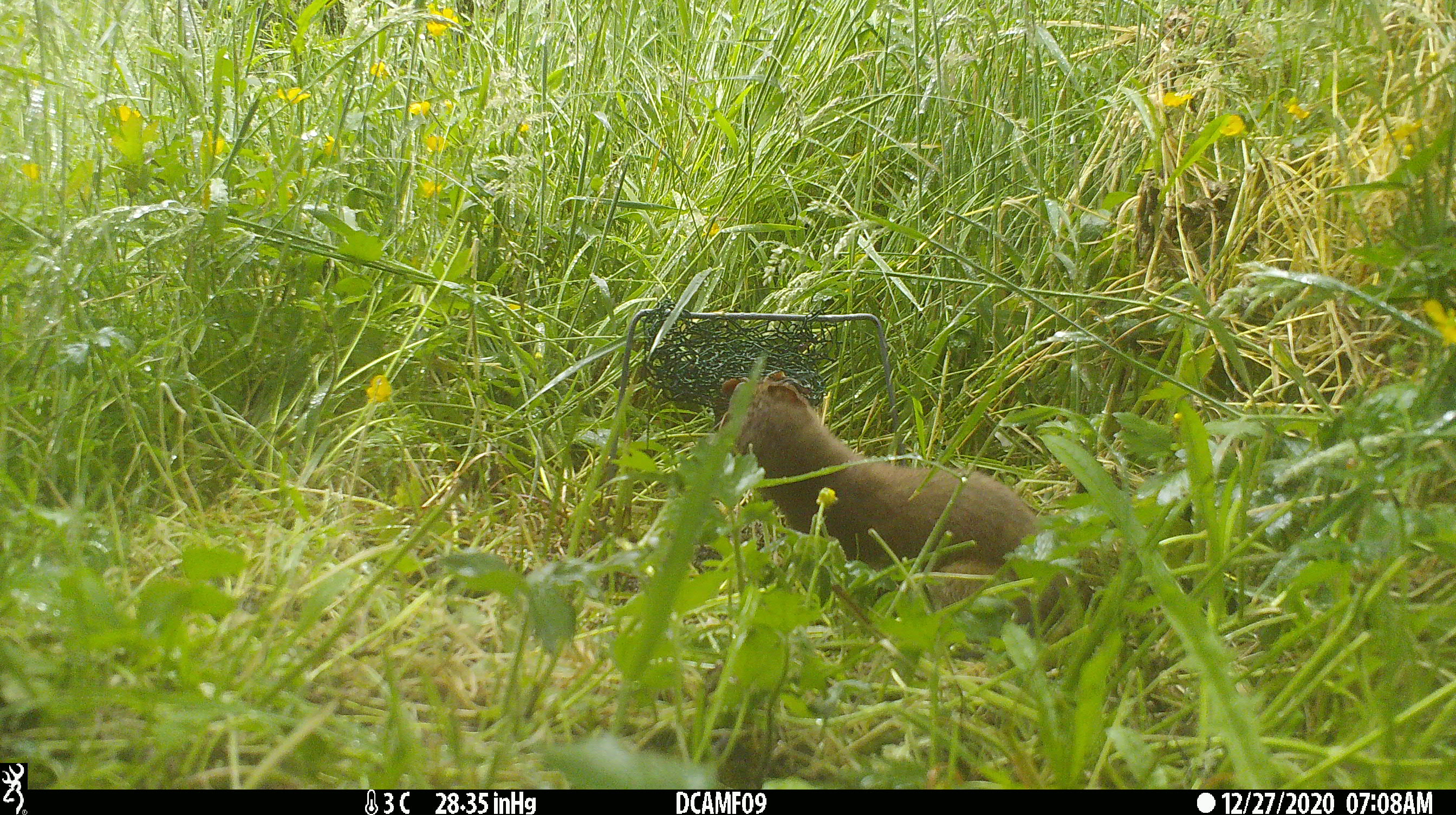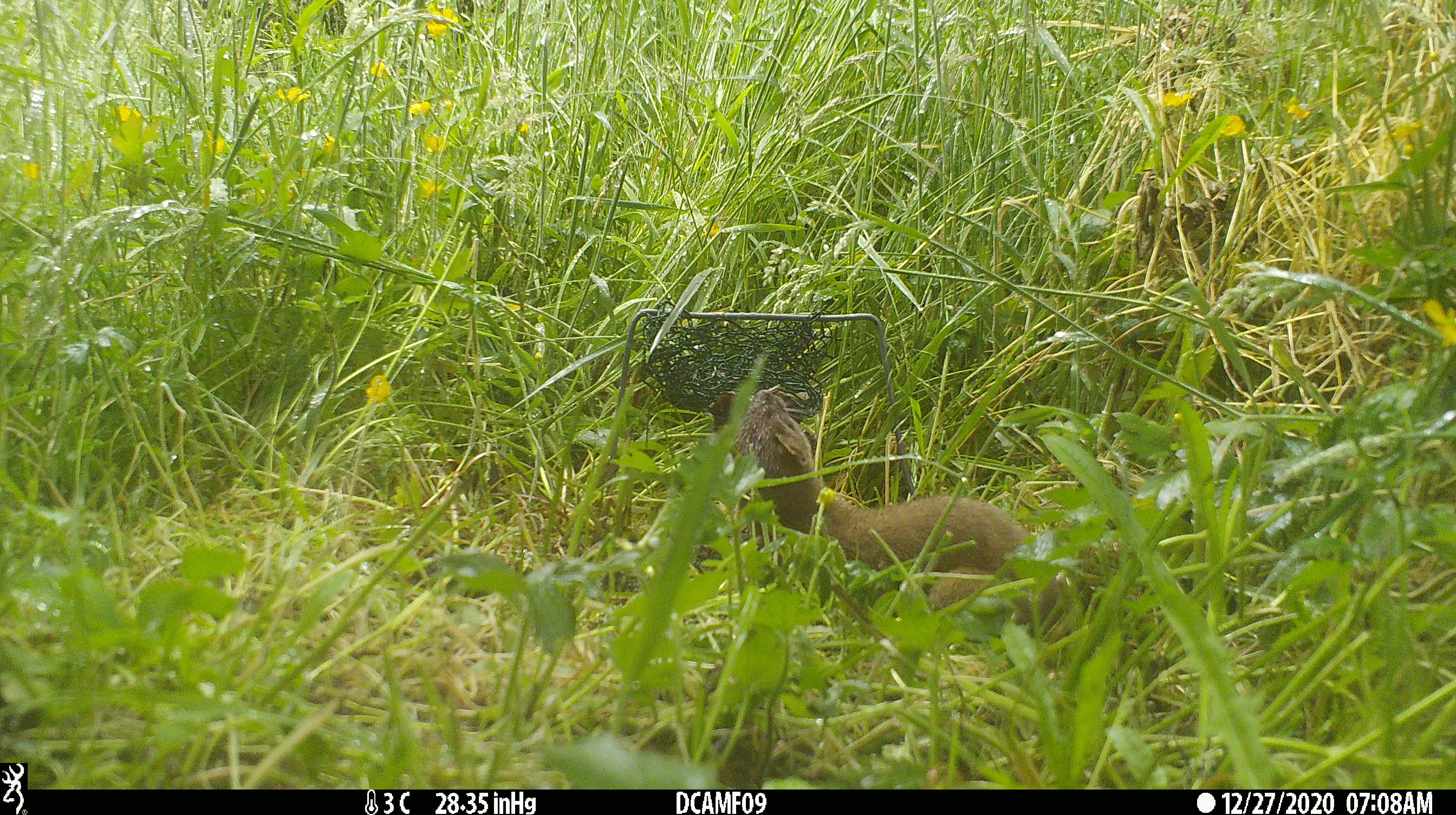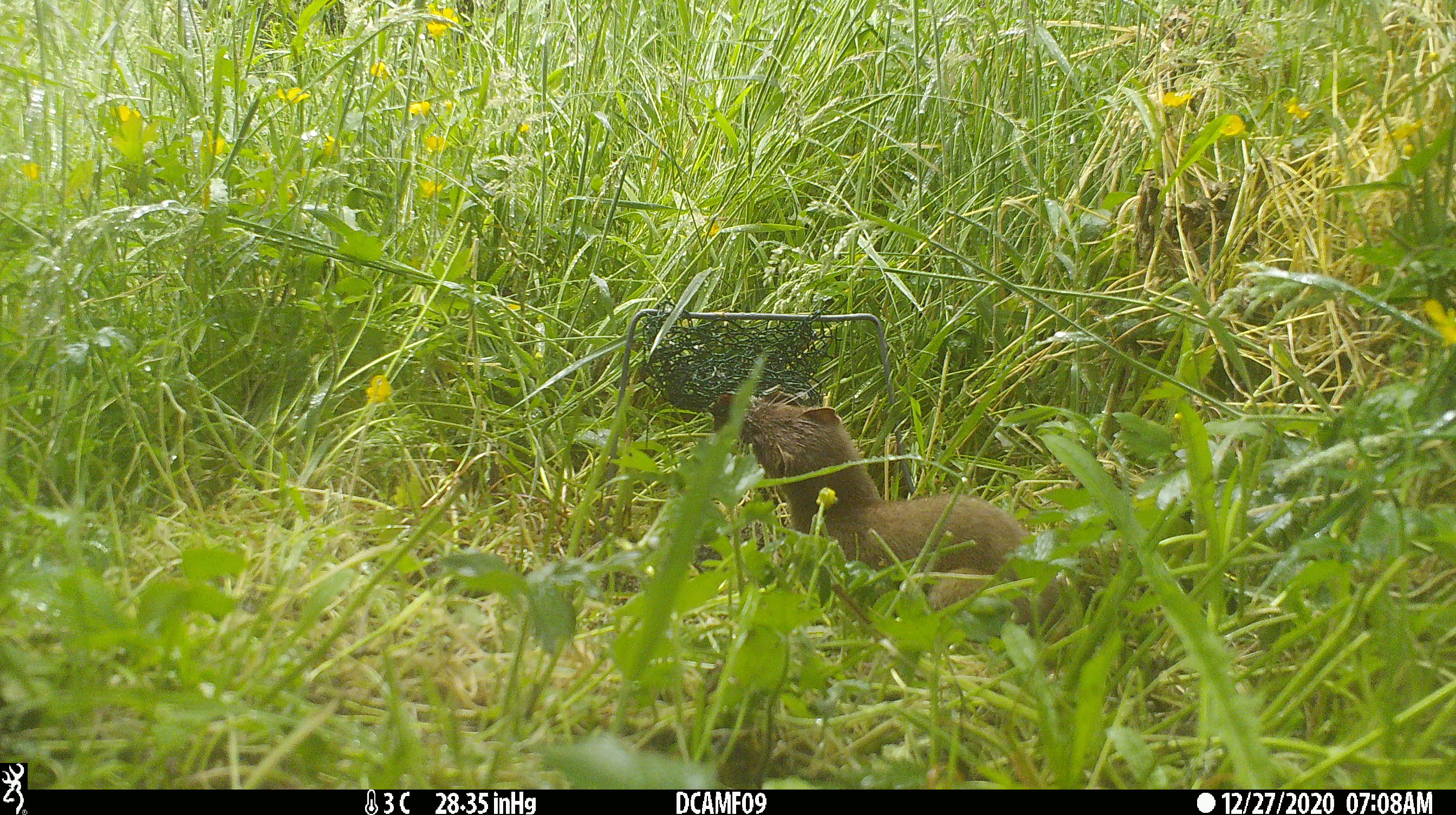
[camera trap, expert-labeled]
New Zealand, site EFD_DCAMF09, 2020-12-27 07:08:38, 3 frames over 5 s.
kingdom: Animalia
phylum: Chordata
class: Mammalia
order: Carnivora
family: Mustelidae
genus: Mustela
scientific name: Mustela erminea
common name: stoat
Stoat (Mustela erminea).